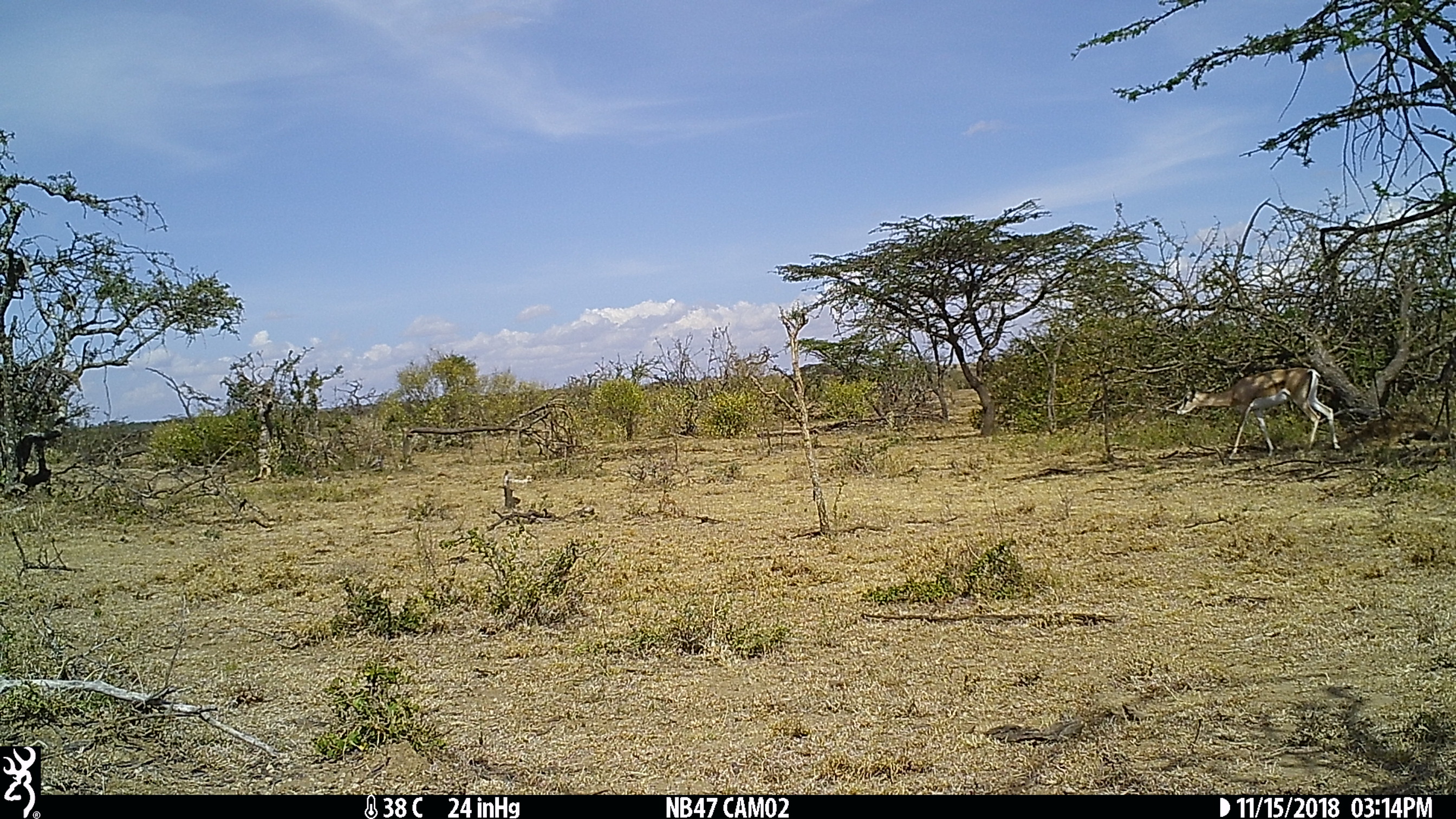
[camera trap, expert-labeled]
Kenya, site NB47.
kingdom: Animalia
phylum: Chordata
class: Mammalia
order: Artiodactyla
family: Bovidae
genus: Nanger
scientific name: Nanger granti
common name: grant's gazelle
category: gazelle grants